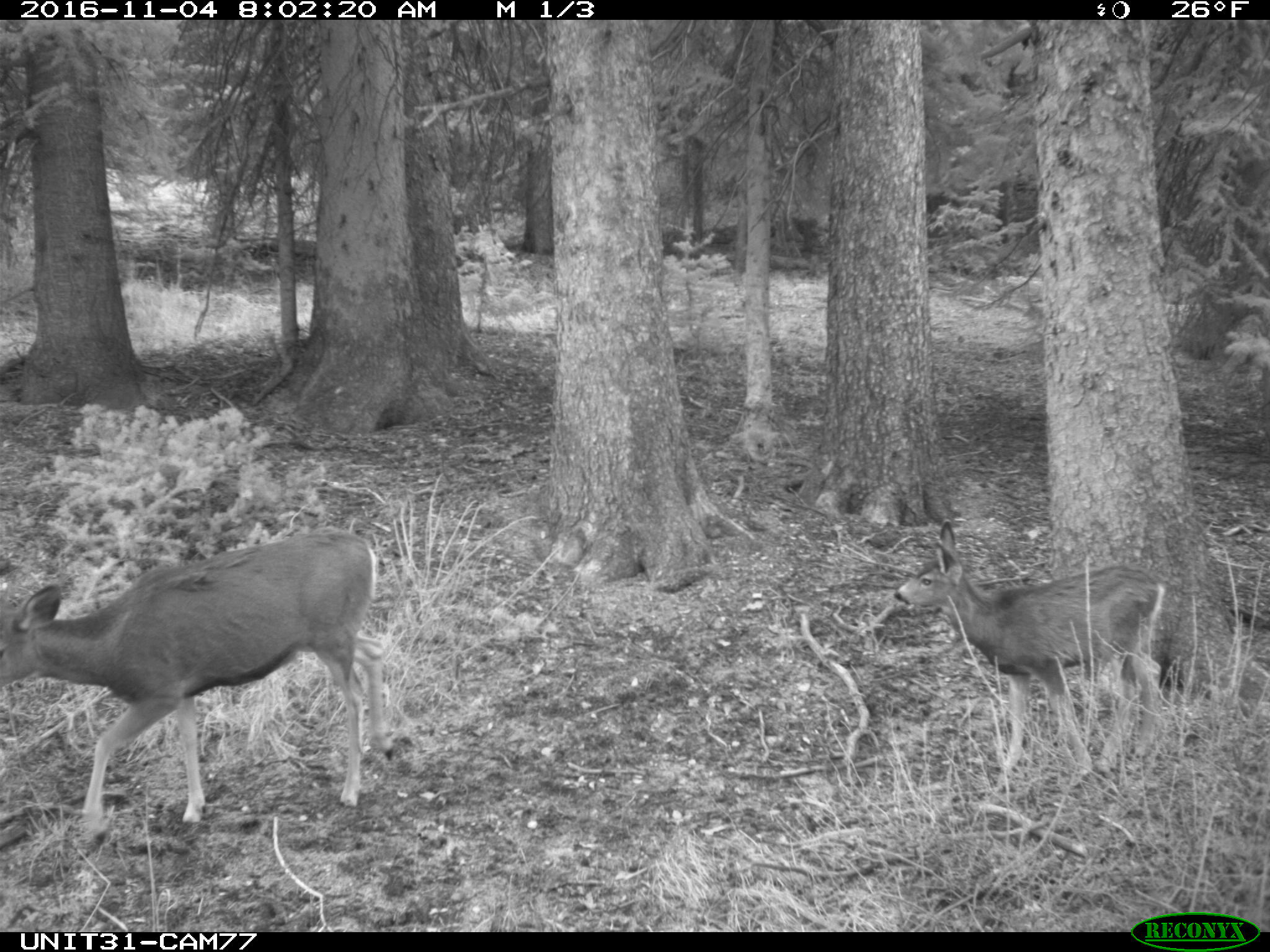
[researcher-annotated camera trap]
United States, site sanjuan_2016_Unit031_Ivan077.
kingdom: Animalia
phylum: Chordata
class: Mammalia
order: Artiodactyla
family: Cervidae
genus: Odocoileus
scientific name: Odocoileus hemionus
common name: mule deer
Odocoileus hemionus (mule deer).